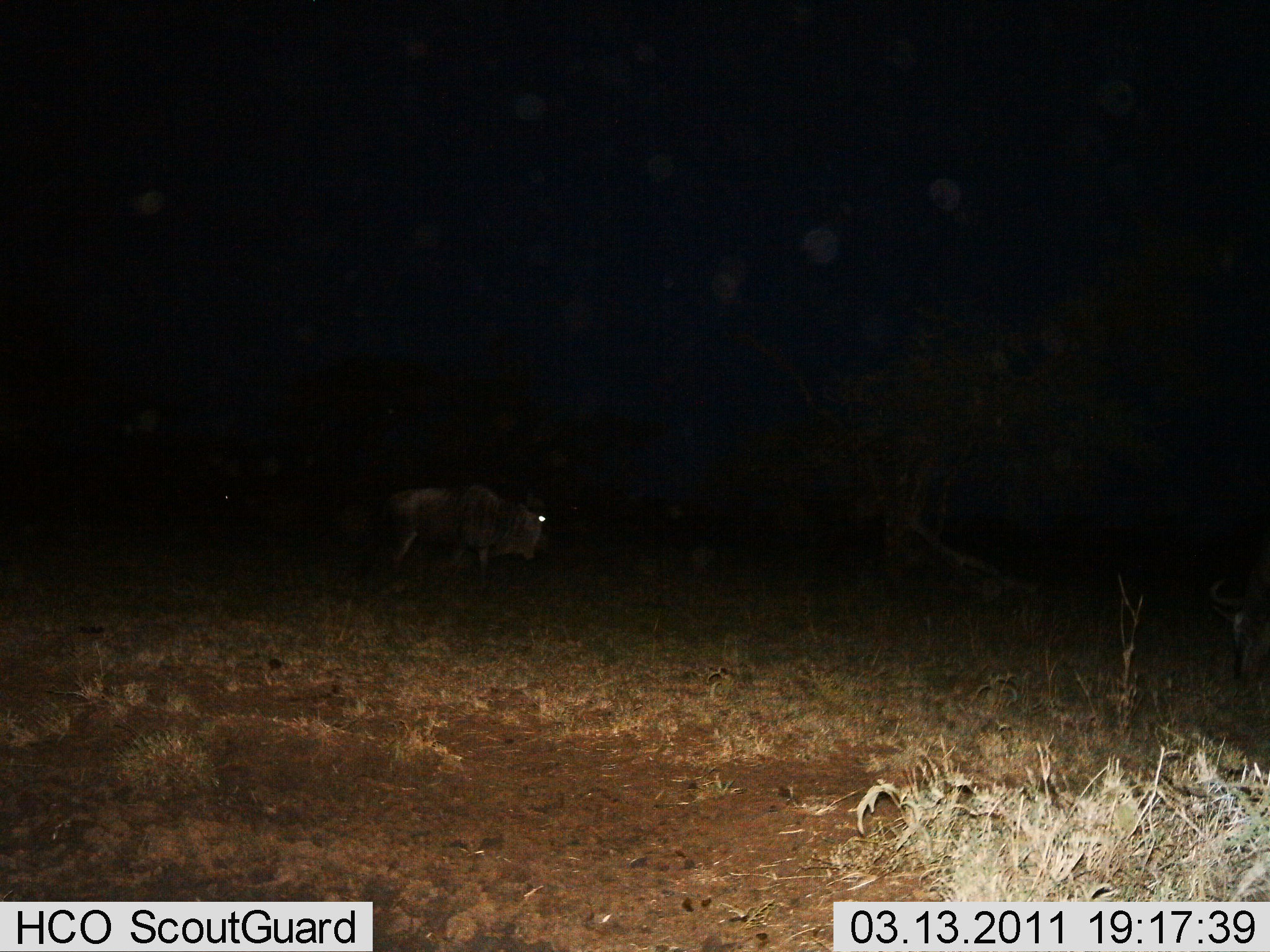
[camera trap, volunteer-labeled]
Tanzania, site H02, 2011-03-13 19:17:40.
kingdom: Animalia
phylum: Chordata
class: Mammalia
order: Artiodactyla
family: Bovidae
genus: Connochaetes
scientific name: Connochaetes taurinus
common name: blue wildebeest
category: wildebeest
Wildebeest (blue wildebeest) (Connochaetes taurinus), count 1. Behavior (volunteer vote fractions): standing 55%, resting 0%, moving 55%, interacting 0%. Young present (vote fraction): 0%. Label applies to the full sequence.